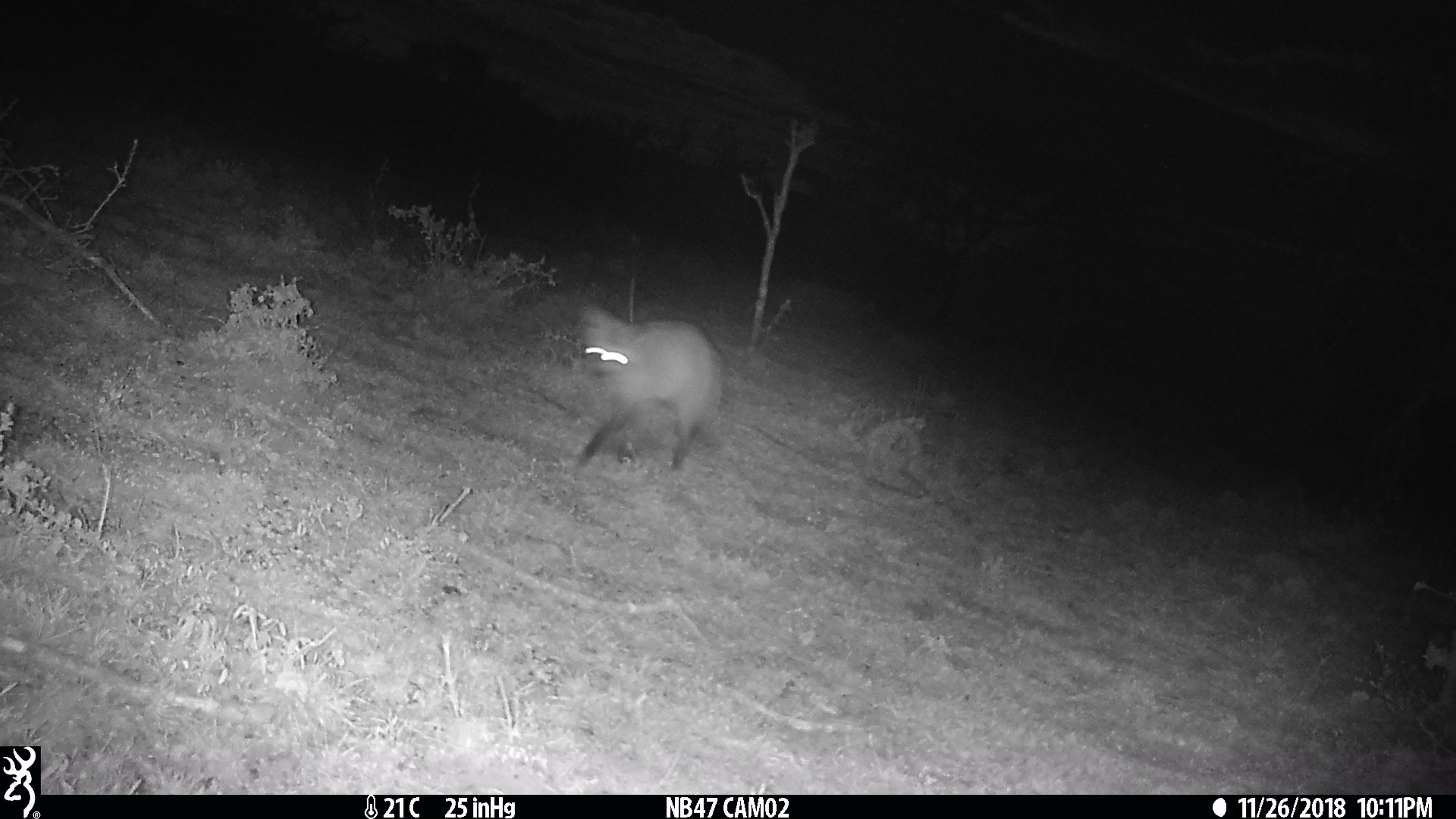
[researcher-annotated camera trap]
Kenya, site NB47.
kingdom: Animalia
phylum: Chordata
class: Mammalia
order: Carnivora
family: Canidae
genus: Otocyon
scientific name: Otocyon megalotis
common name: bat-eared fox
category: bateared fox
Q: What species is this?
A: Bateared fox (bat-eared fox) (Otocyon megalotis).